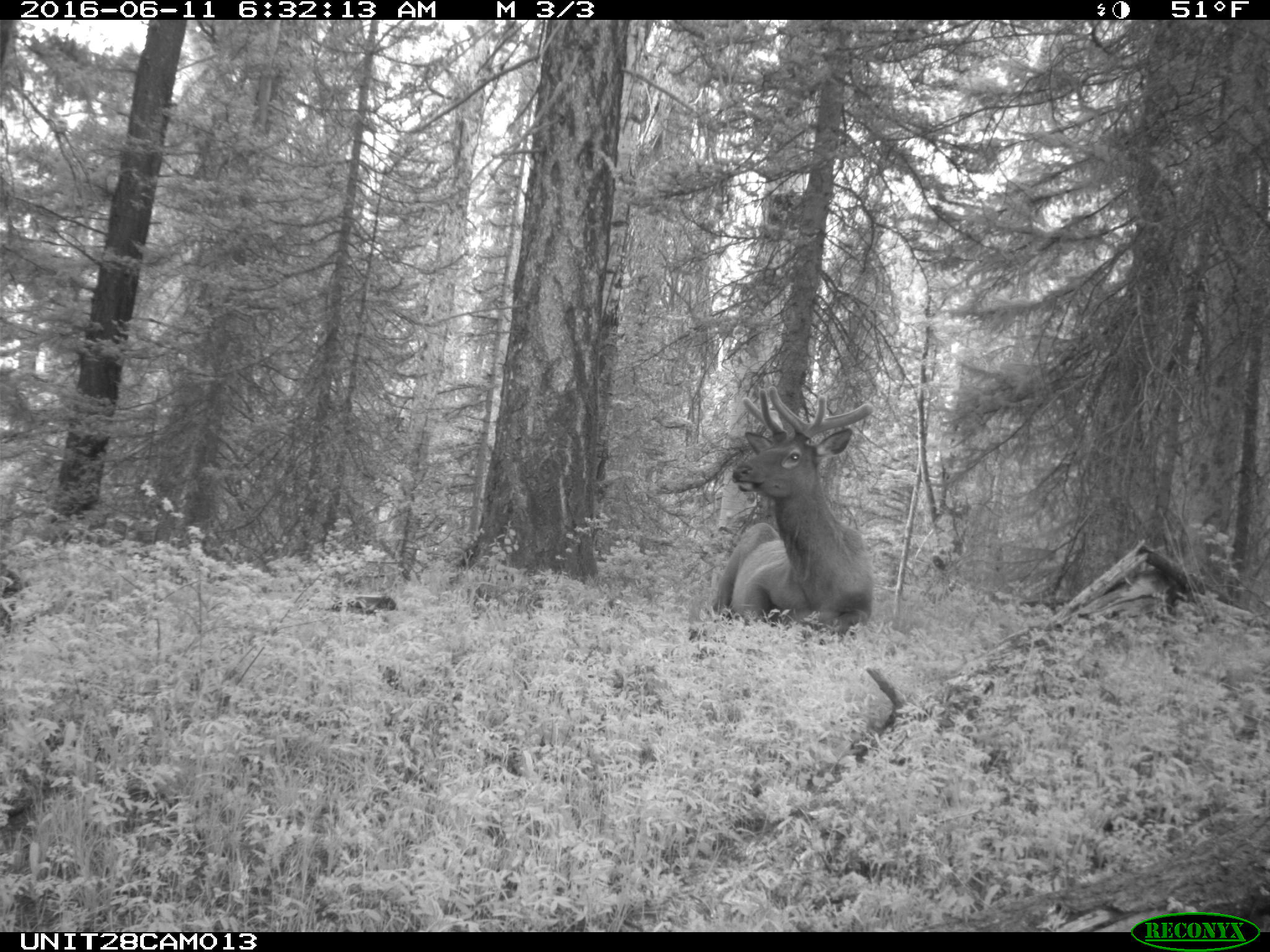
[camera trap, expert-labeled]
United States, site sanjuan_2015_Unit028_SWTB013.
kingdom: Animalia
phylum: Chordata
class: Mammalia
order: Artiodactyla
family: Cervidae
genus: Cervus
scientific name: Cervus elaphus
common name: red deer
Cervus elaphus (red deer).